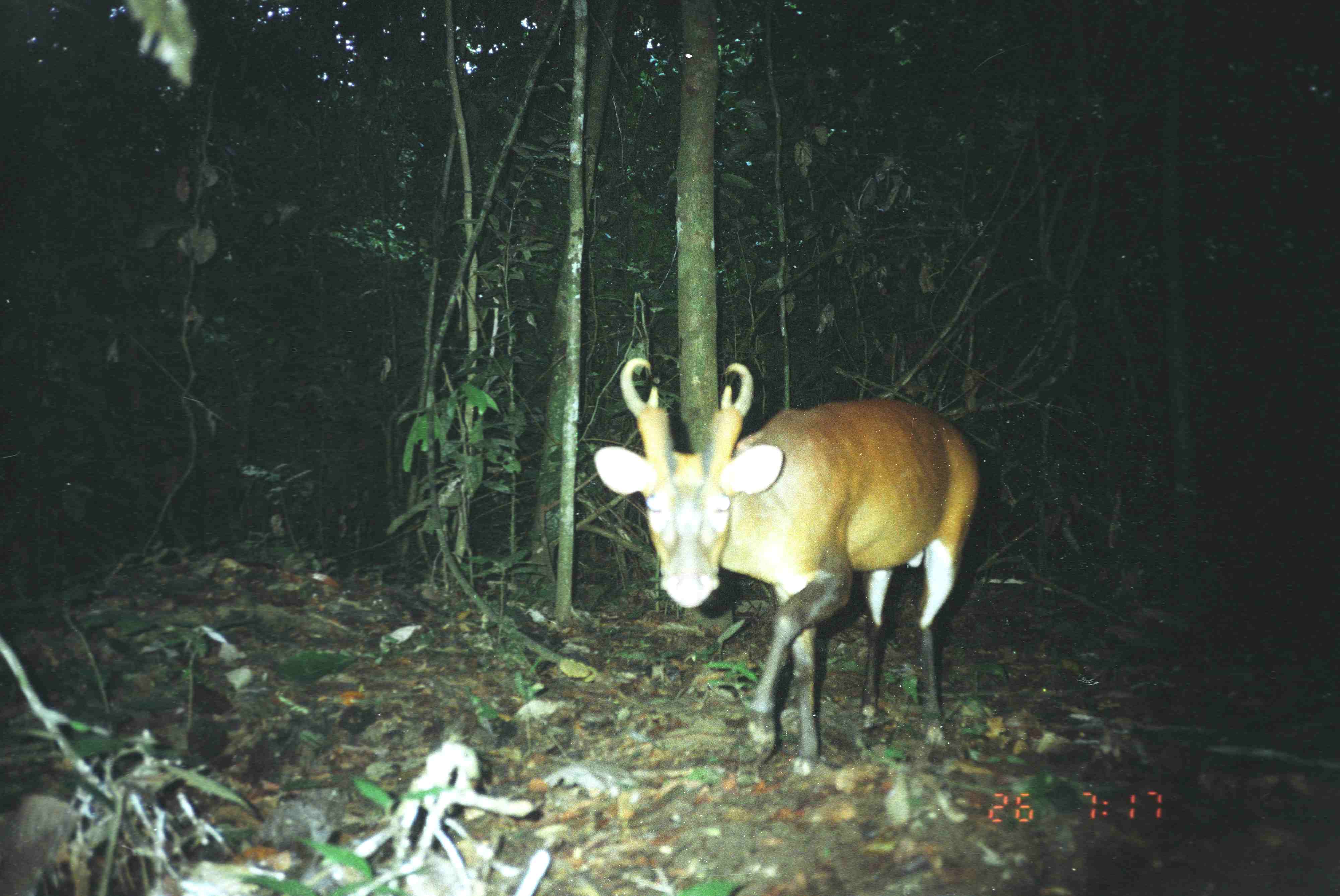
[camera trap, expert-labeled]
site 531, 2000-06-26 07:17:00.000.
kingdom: Animalia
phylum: Chordata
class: Mammalia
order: Artiodactyla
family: Cervidae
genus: Muntiacus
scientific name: Muntiacus muntjak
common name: southern red muntjac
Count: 1.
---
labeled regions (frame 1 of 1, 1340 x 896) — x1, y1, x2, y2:
muntiacus muntjak: 591, 358, 978, 778